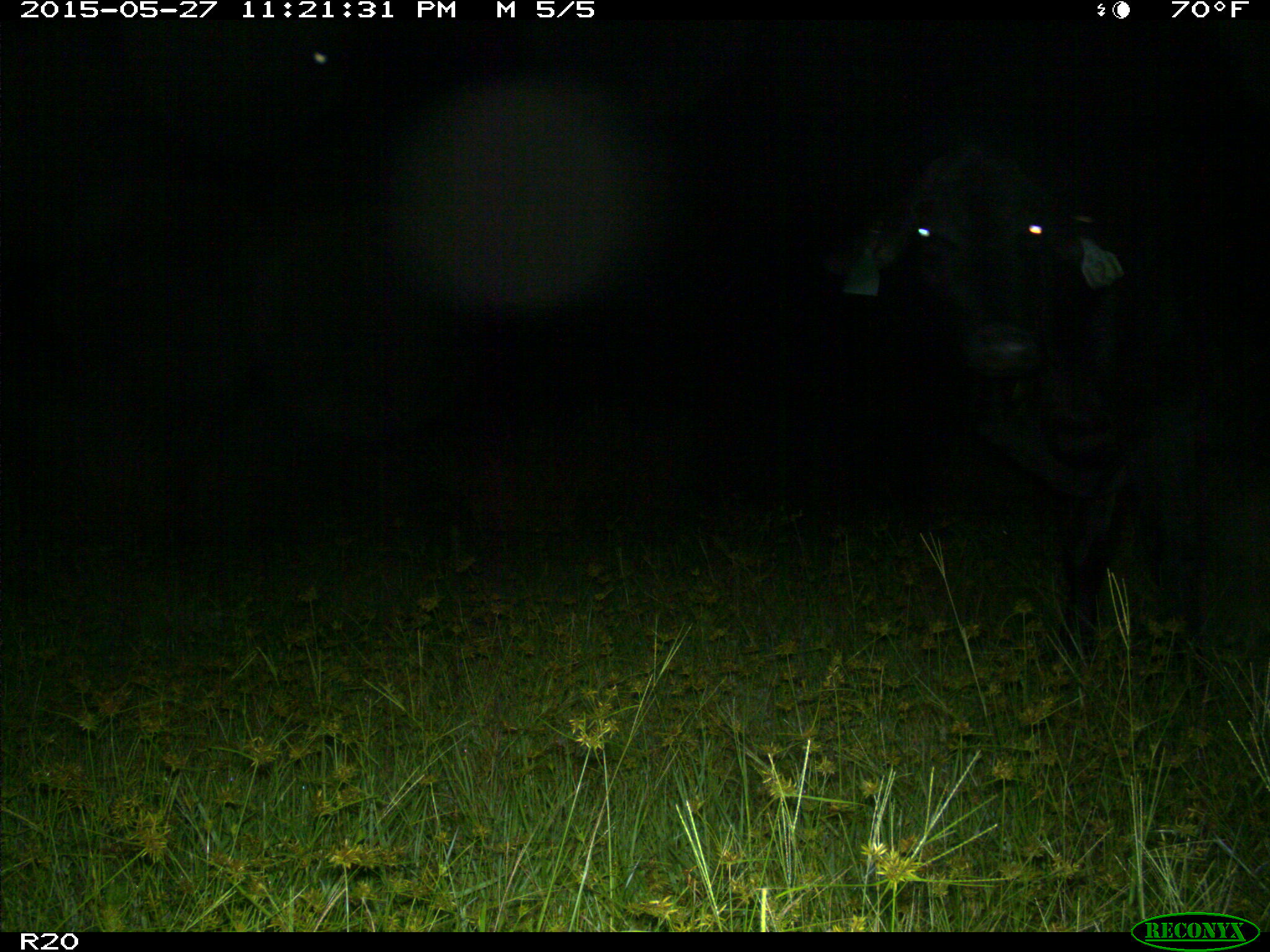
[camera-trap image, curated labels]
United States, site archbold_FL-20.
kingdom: Animalia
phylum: Chordata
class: Mammalia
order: Artiodactyla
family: Bovidae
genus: Bos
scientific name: Bos taurus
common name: domestic cow